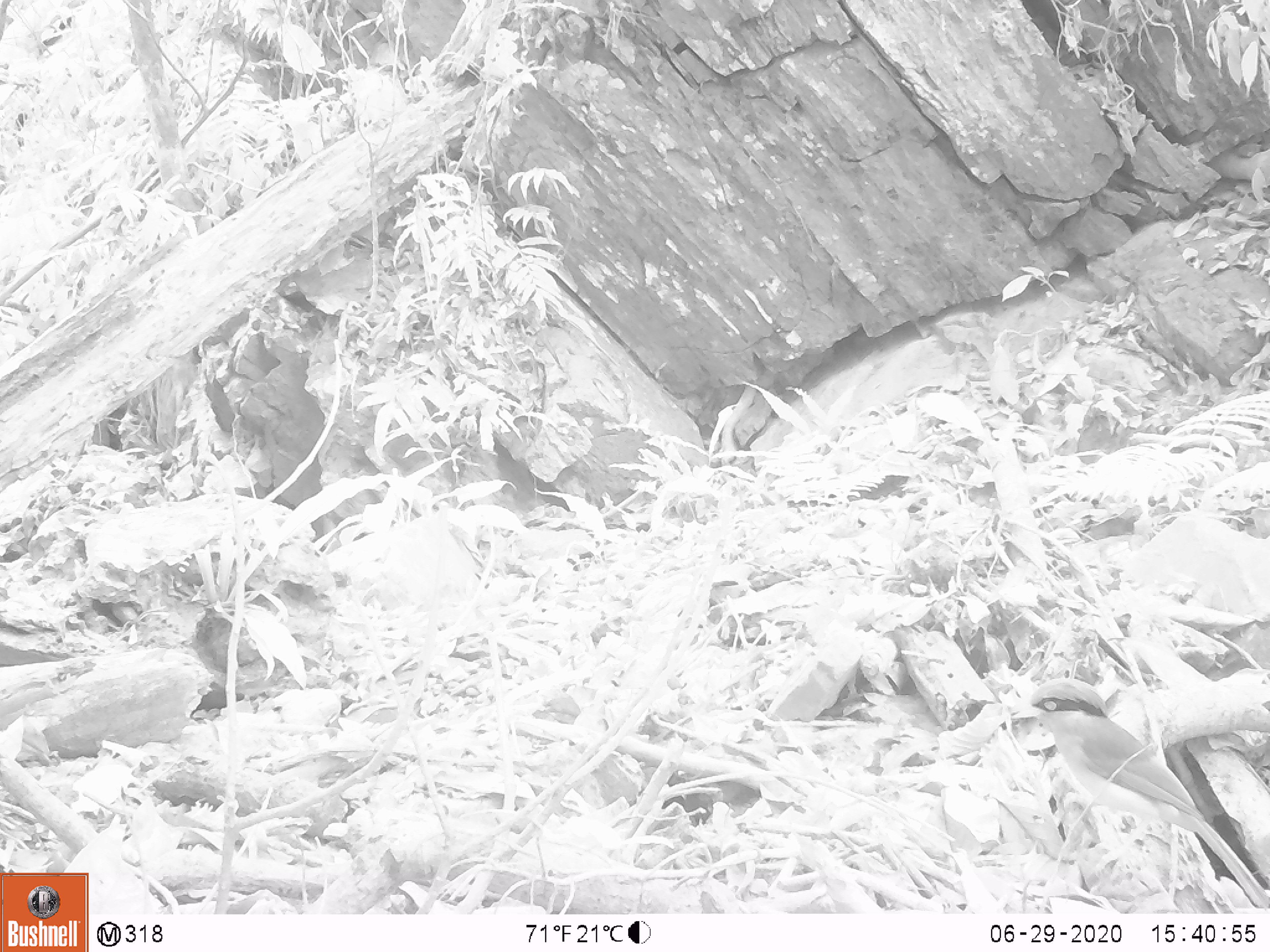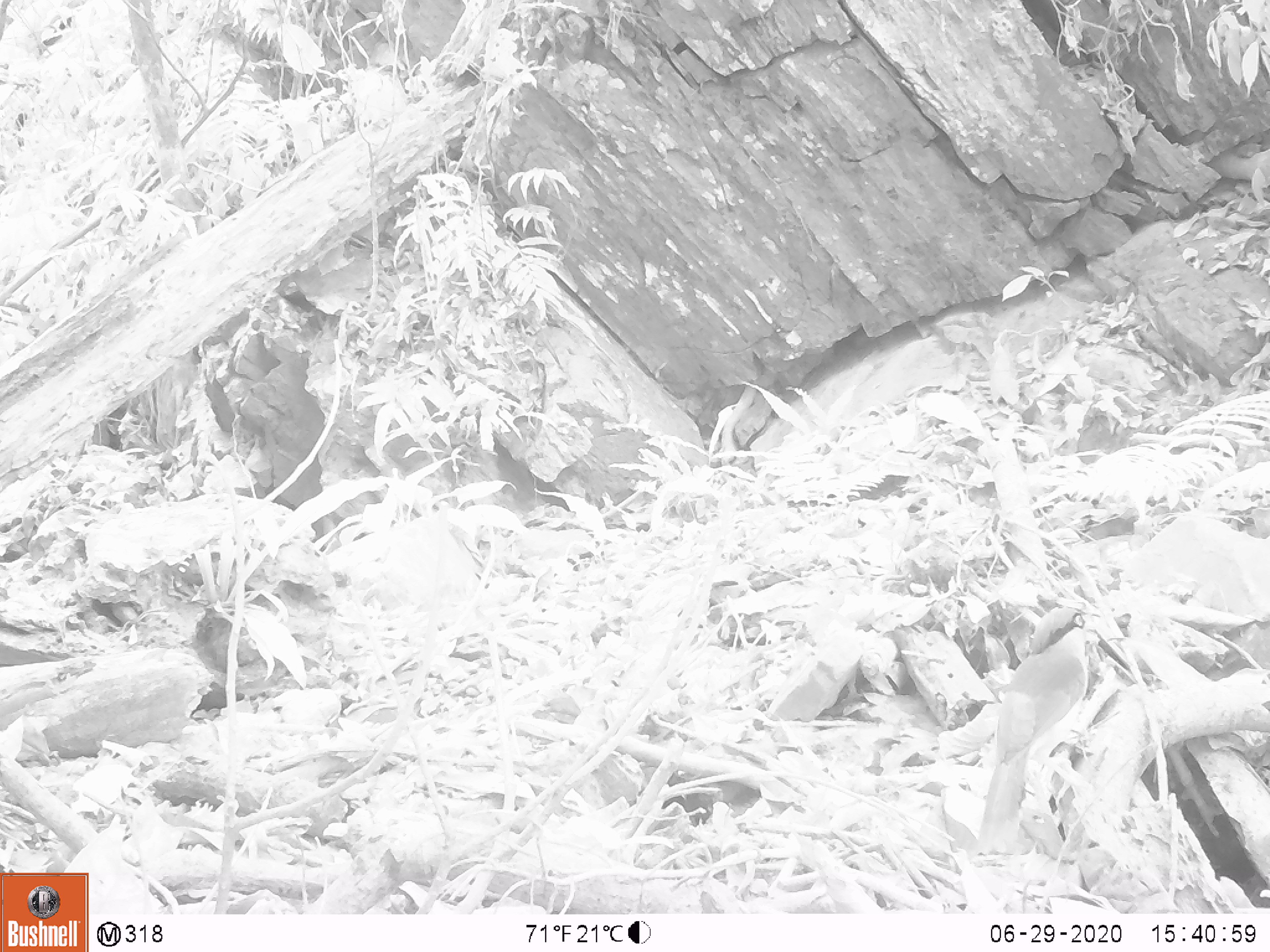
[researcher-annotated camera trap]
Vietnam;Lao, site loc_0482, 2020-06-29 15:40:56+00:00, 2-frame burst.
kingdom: Animalia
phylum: Chordata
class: Aves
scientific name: Aves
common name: bird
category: unidentified bird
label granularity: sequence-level